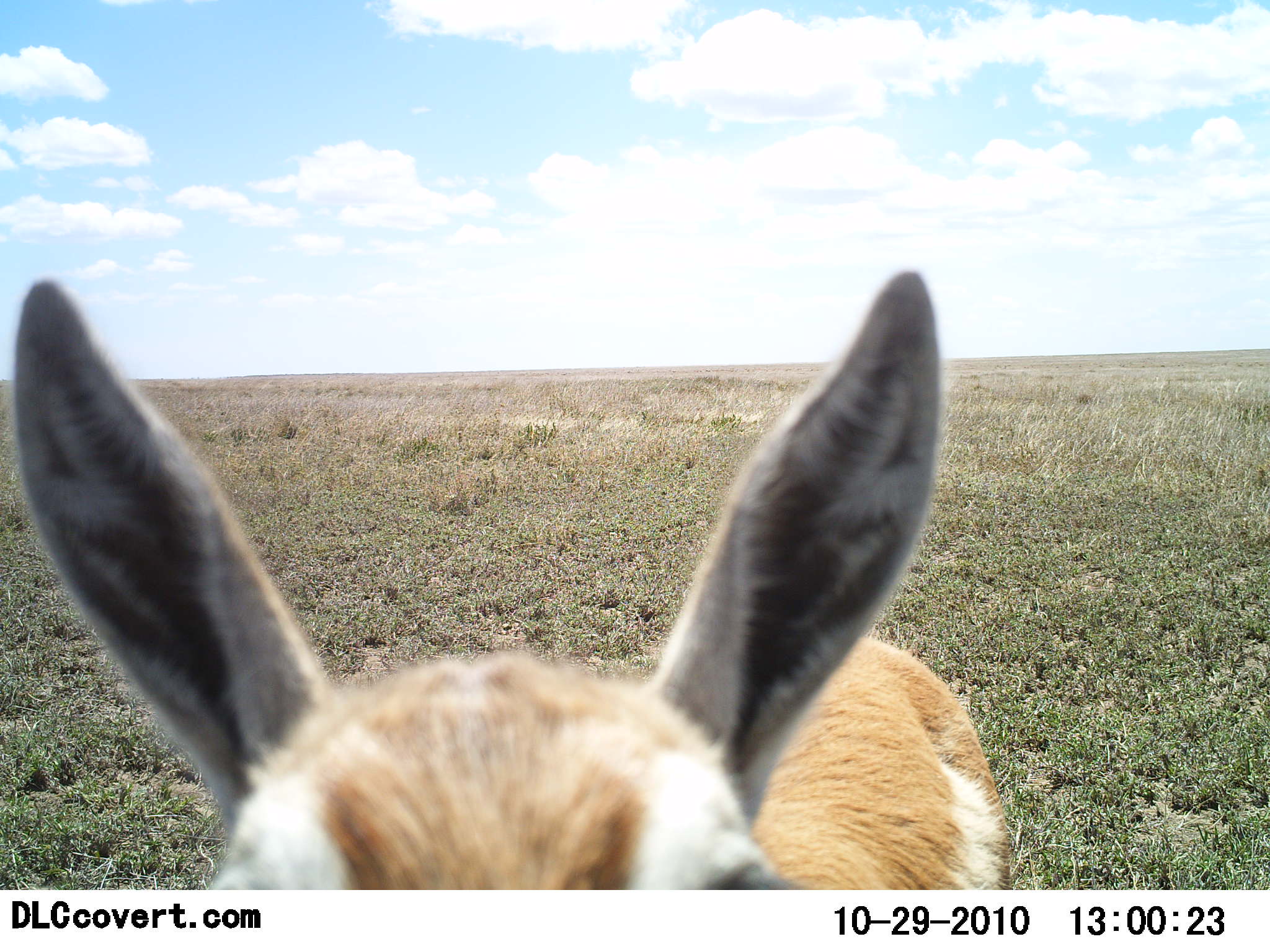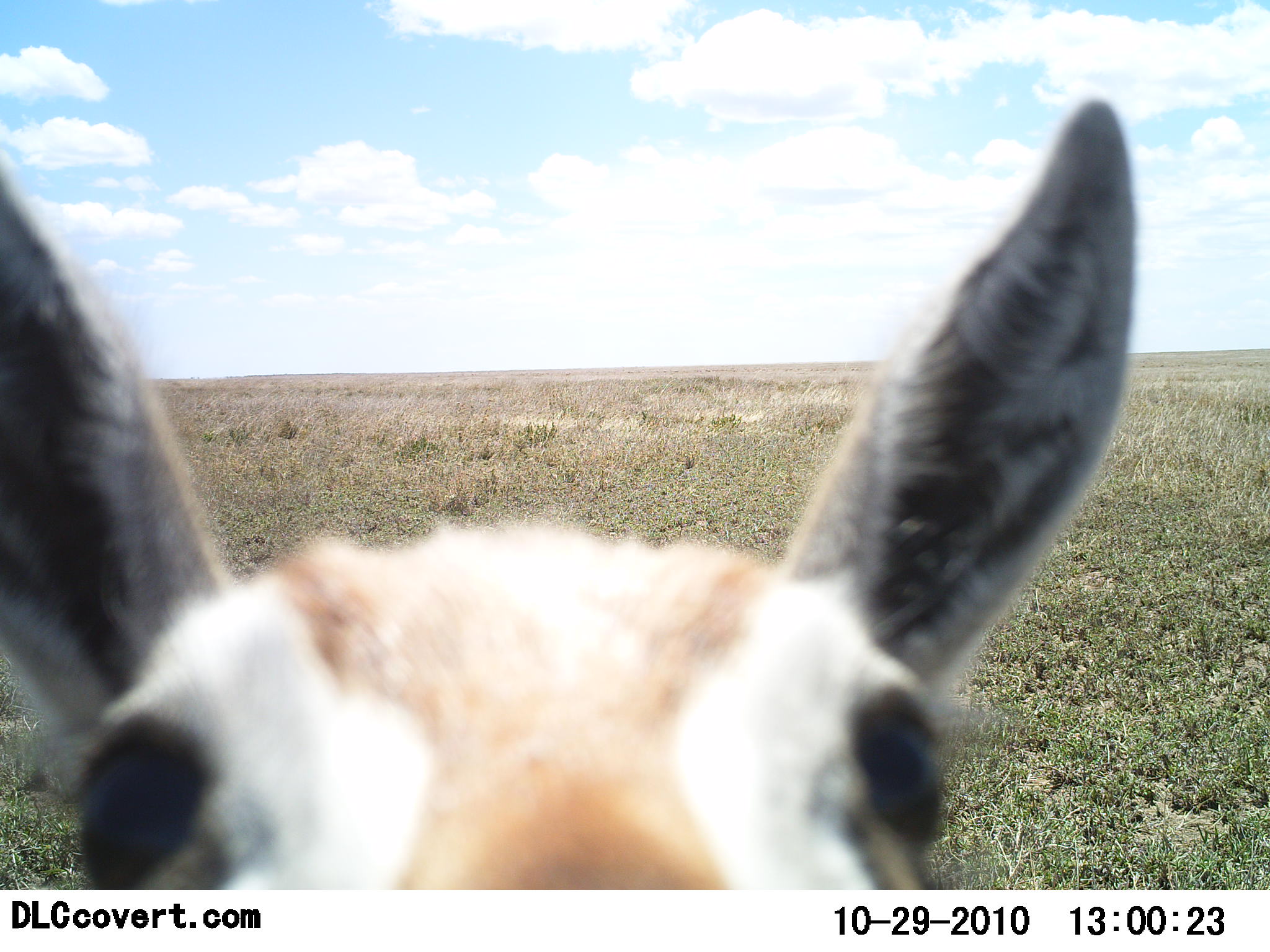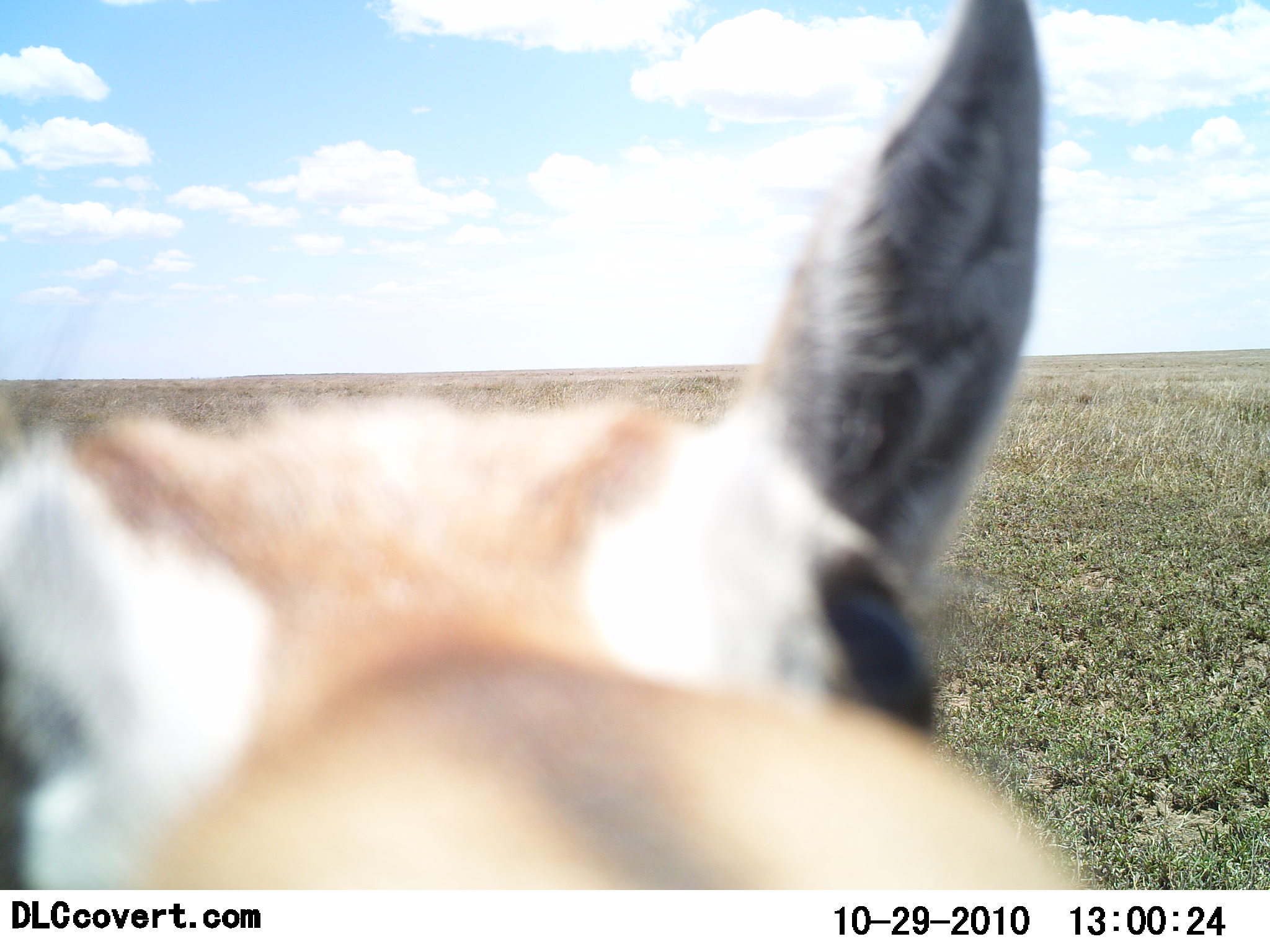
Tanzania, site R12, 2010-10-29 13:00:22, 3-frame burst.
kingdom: Animalia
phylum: Chordata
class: Mammalia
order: Artiodactyla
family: Bovidae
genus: Eudorcas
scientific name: Eudorcas thomsonii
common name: thomson's gazelle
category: gazellethomsons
Gazellethomsons (thomson's gazelle) (Eudorcas thomsonii), count 1. Behavior (volunteer vote fractions): standing 46%, resting 0%, moving 23%, interacting 38%. Young present (vote fraction): 8%. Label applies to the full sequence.